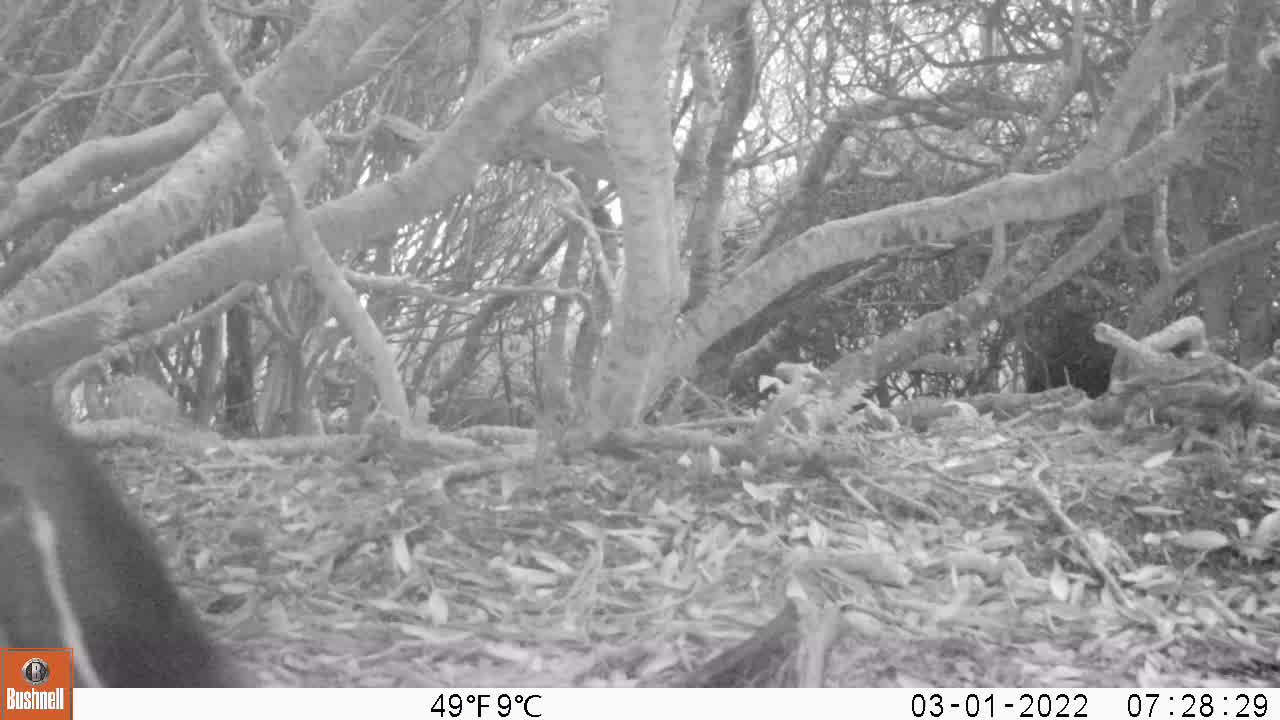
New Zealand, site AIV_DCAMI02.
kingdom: Animalia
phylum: Chordata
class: Aves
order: Sphenisciformes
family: Spheniscidae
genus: Megadyptes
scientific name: Megadyptes antipodes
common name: yellow-eyed penguin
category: yellow eyed penguin